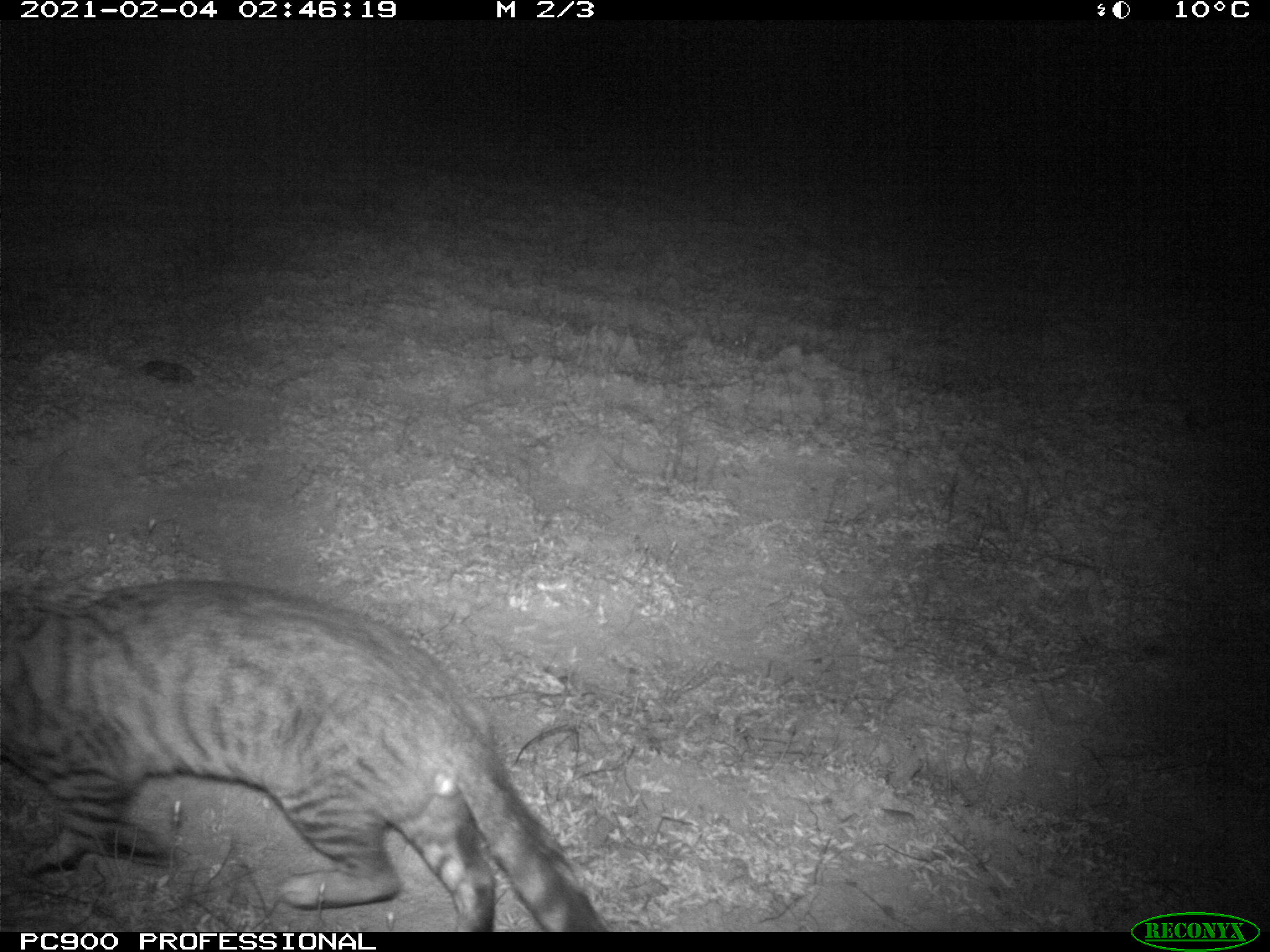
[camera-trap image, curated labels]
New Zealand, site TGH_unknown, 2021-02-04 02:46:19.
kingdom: Animalia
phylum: Chordata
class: Mammalia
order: Carnivora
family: Felidae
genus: Felis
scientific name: Felis catus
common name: domestic cat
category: cat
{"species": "cat (domestic cat) (Felis catus)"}